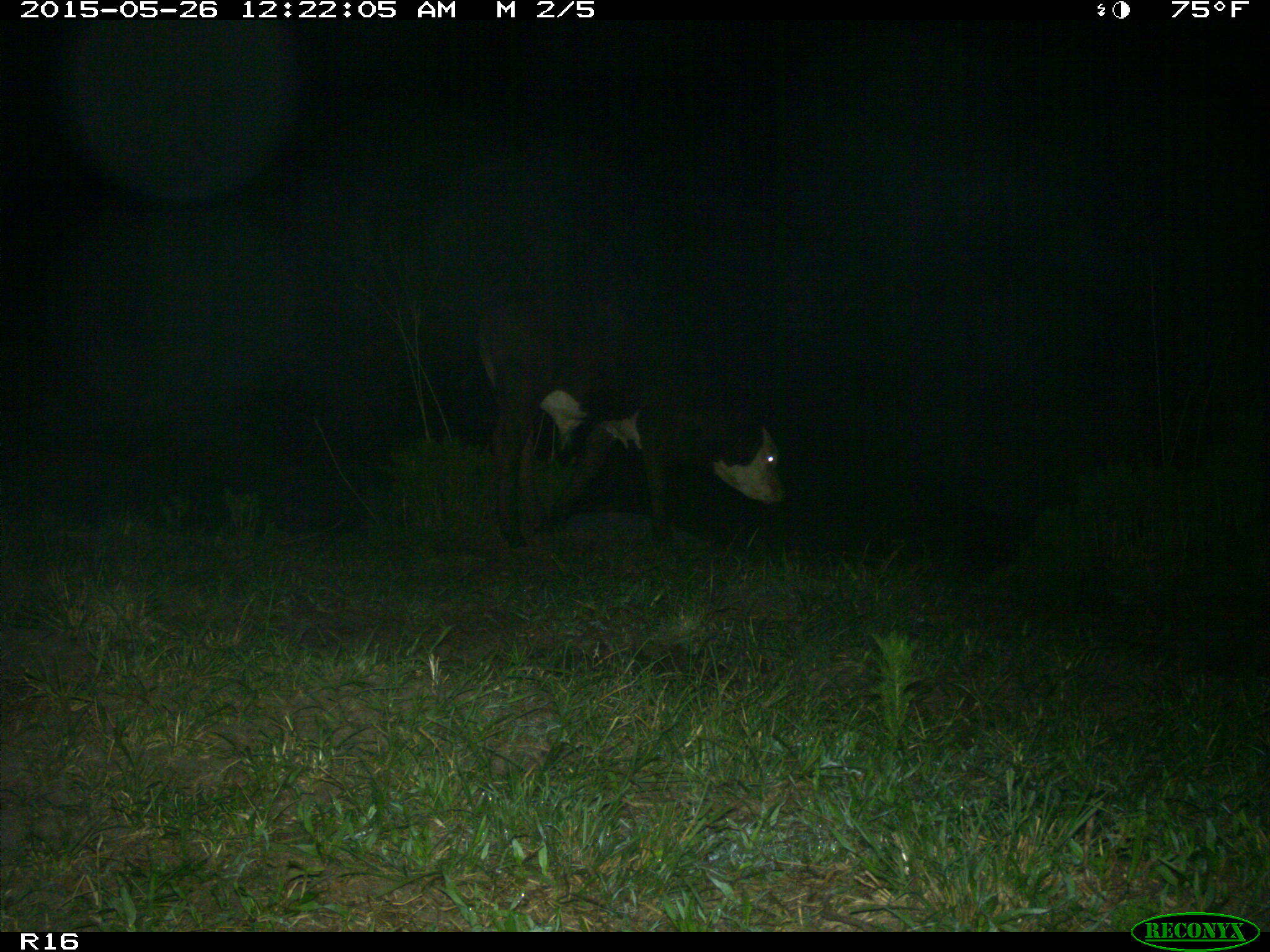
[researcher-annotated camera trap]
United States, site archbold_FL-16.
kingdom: Animalia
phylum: Chordata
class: Mammalia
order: Artiodactyla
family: Bovidae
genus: Bos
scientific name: Bos taurus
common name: domestic cow